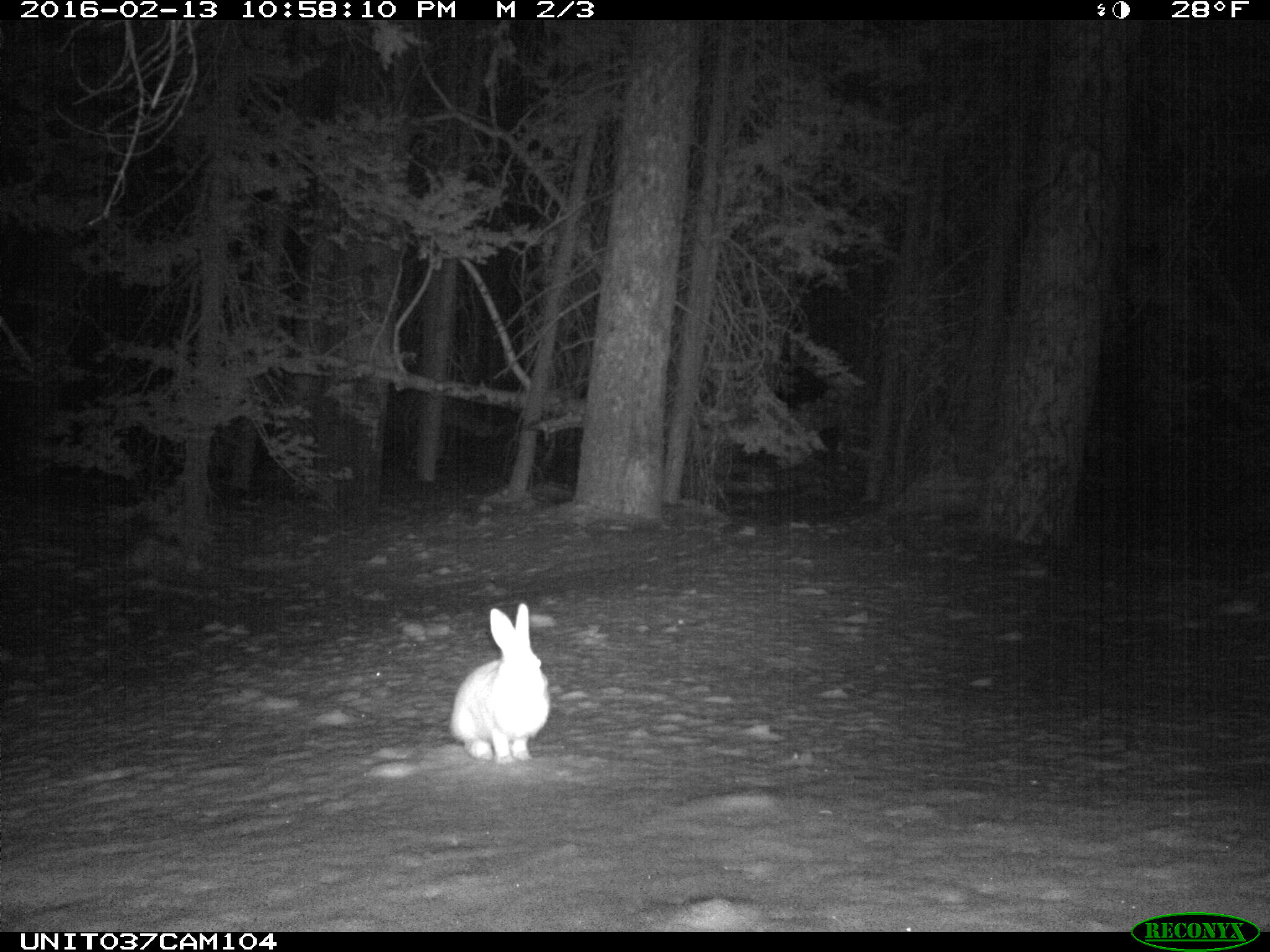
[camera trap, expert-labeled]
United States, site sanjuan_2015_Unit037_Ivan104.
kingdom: Animalia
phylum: Chordata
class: Mammalia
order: Lagomorpha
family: Leporidae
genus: Lepus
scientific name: Lepus americanus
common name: snowshoe hare